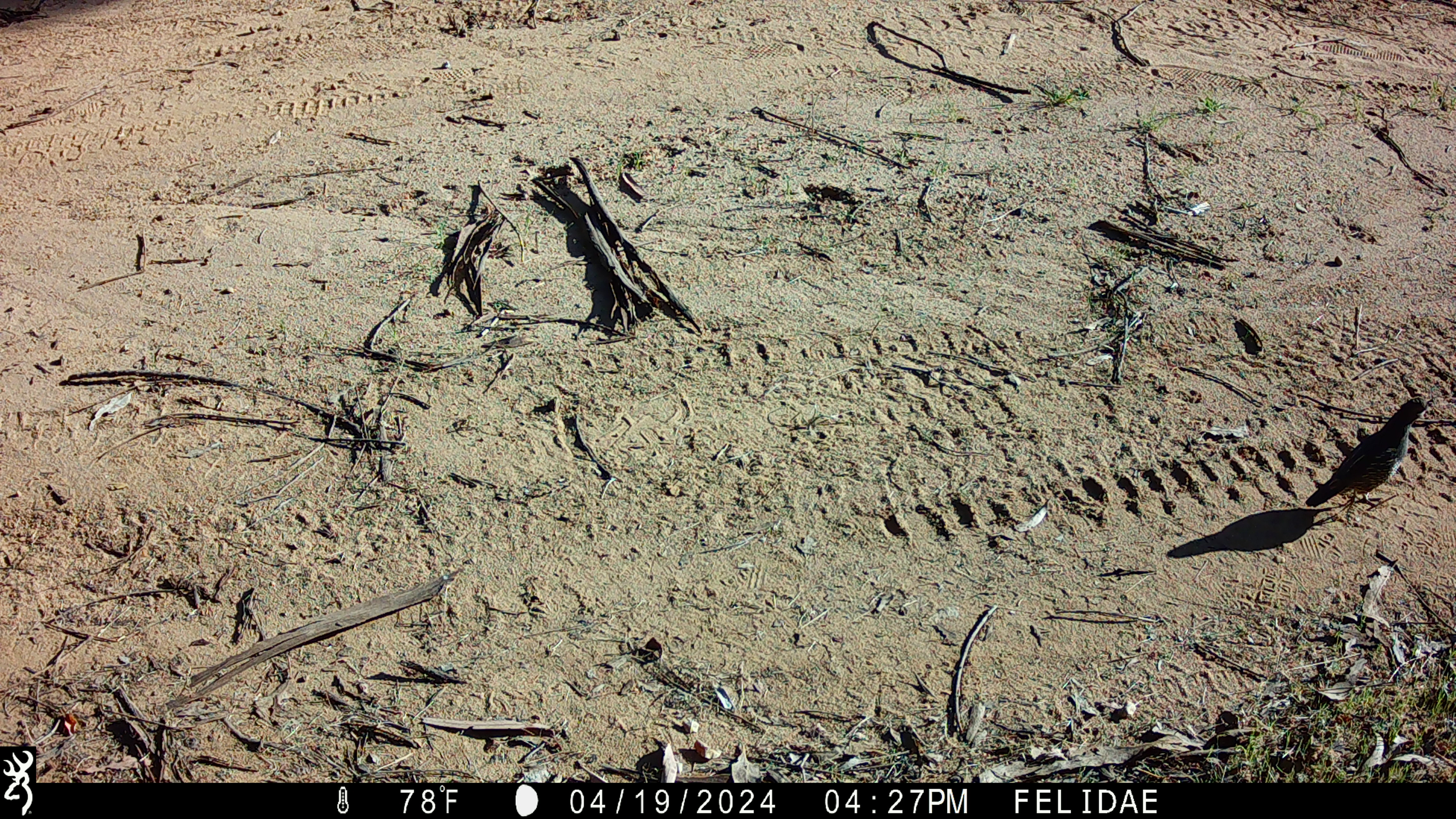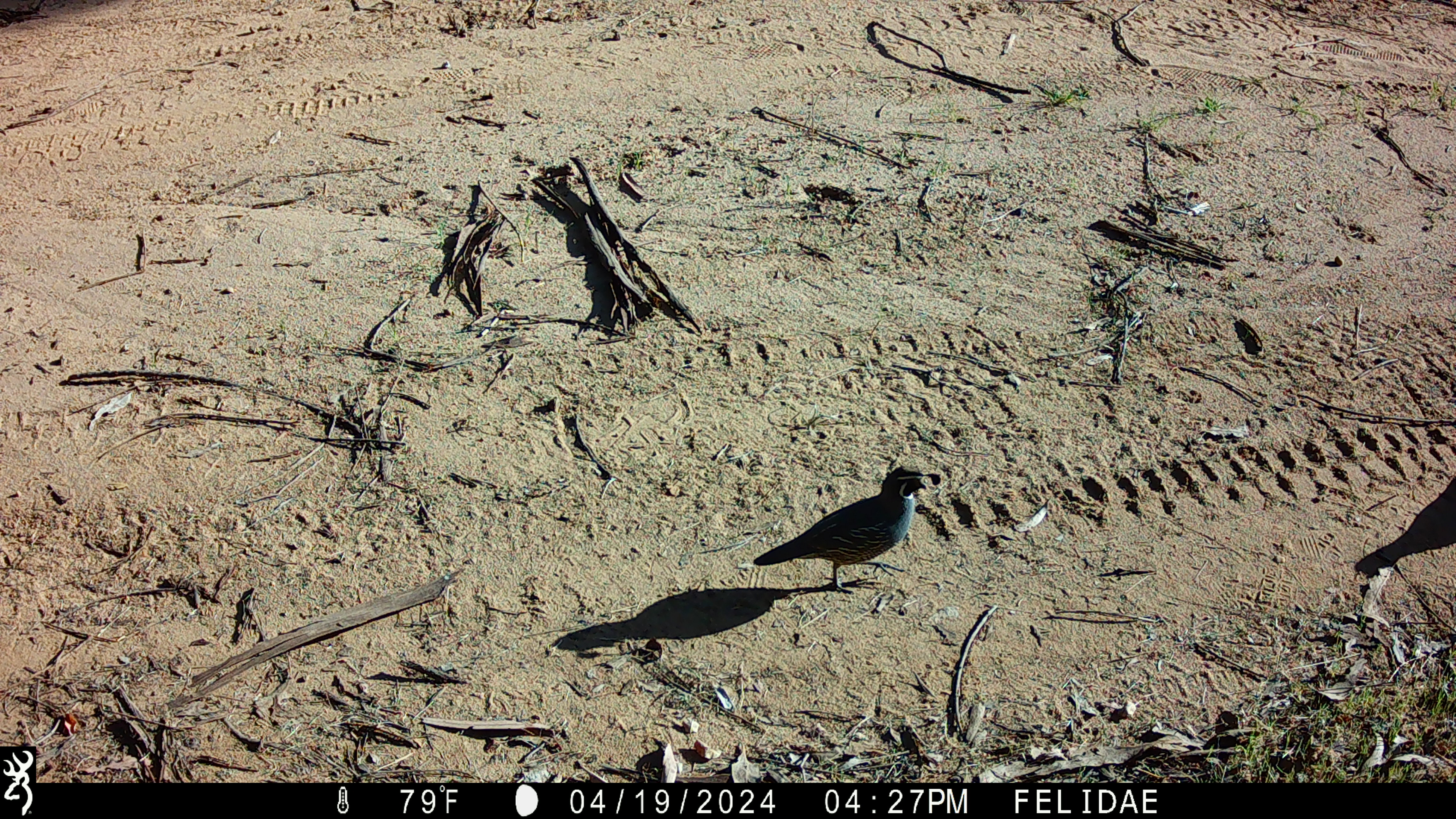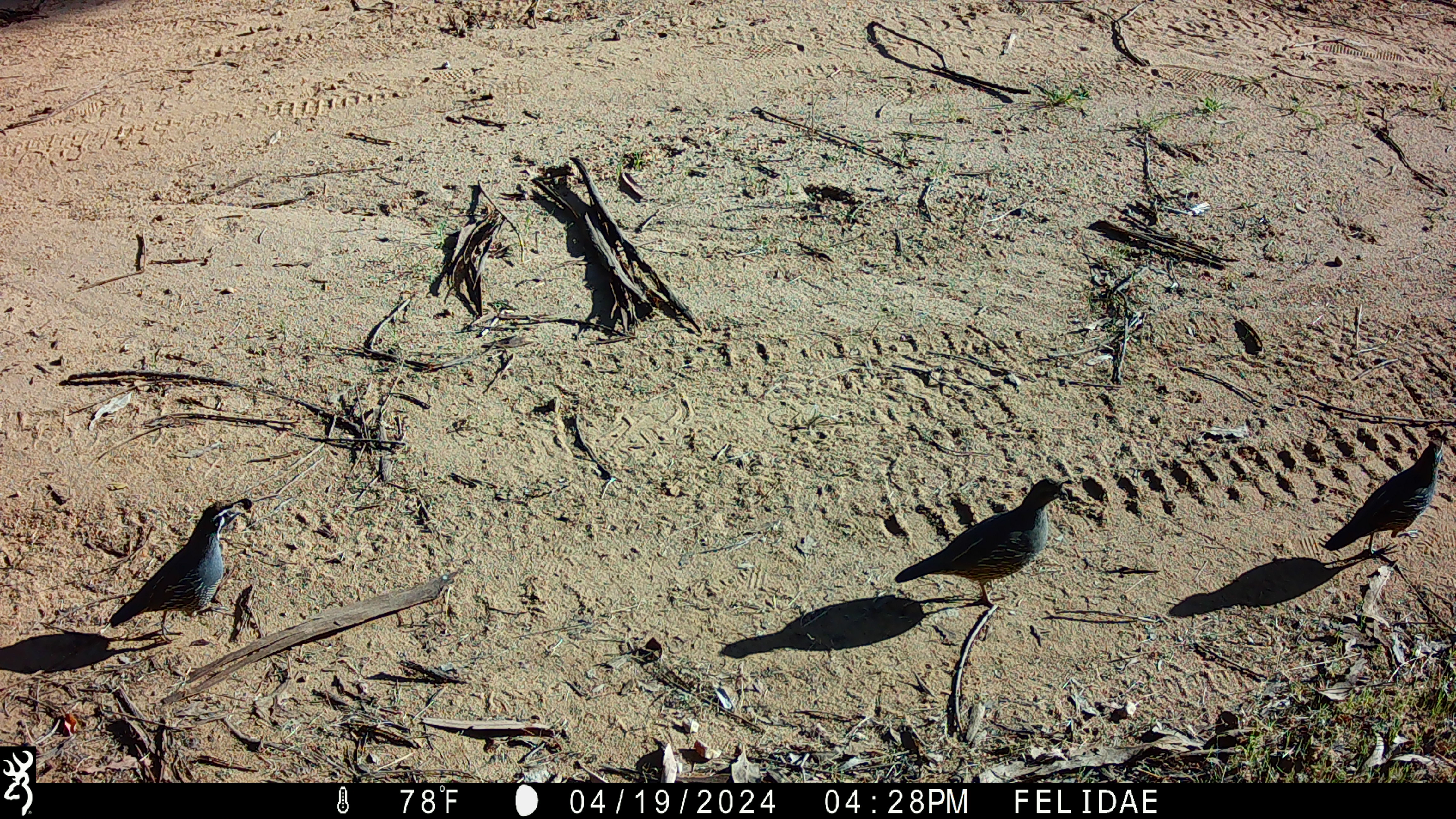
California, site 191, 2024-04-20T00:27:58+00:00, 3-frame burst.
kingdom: Animalia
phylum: Chordata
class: Aves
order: Galliformes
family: Odontophoridae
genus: Callipepla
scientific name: Callipepla californica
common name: california quail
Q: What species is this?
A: California quail (Callipepla californica).